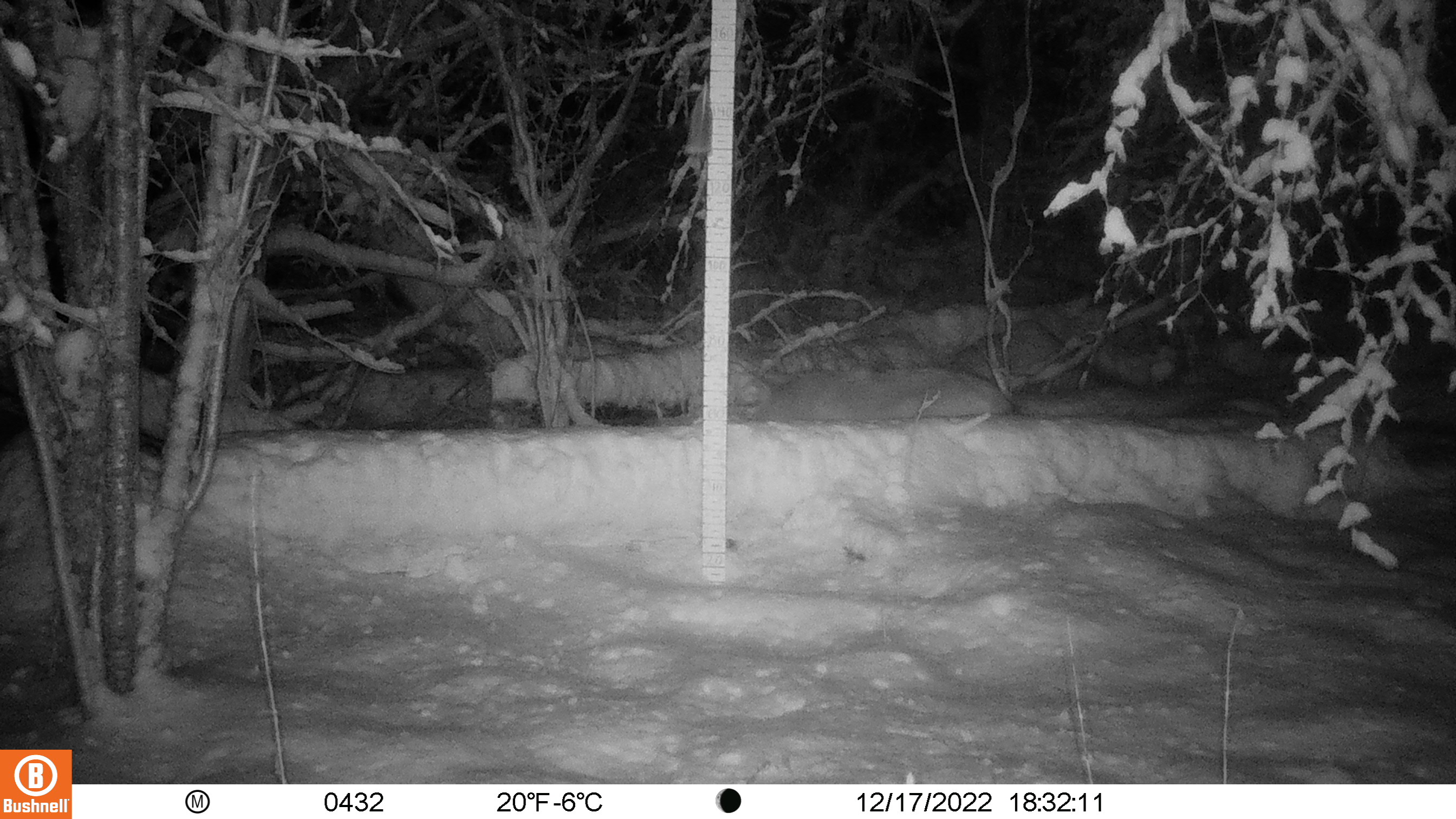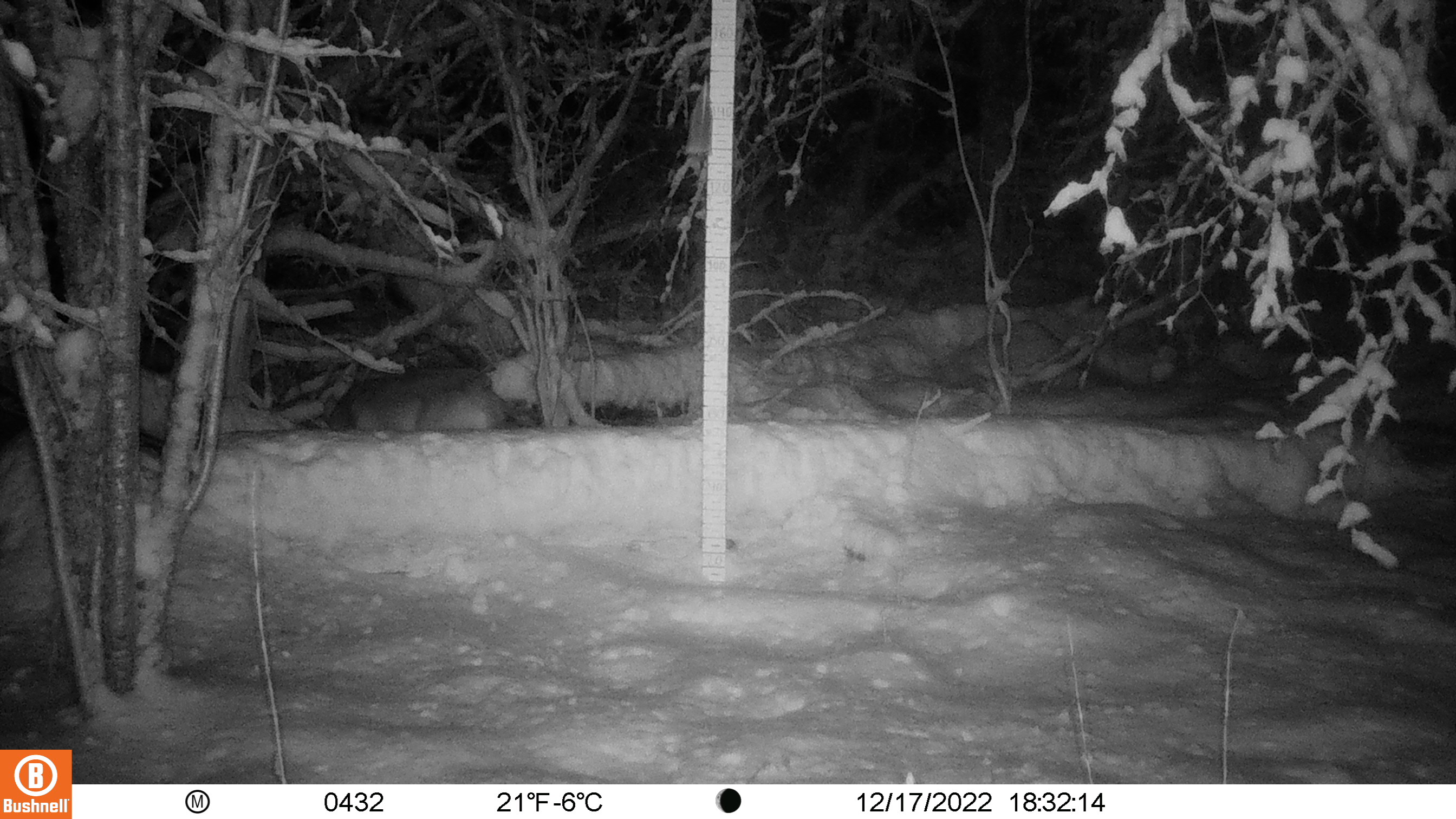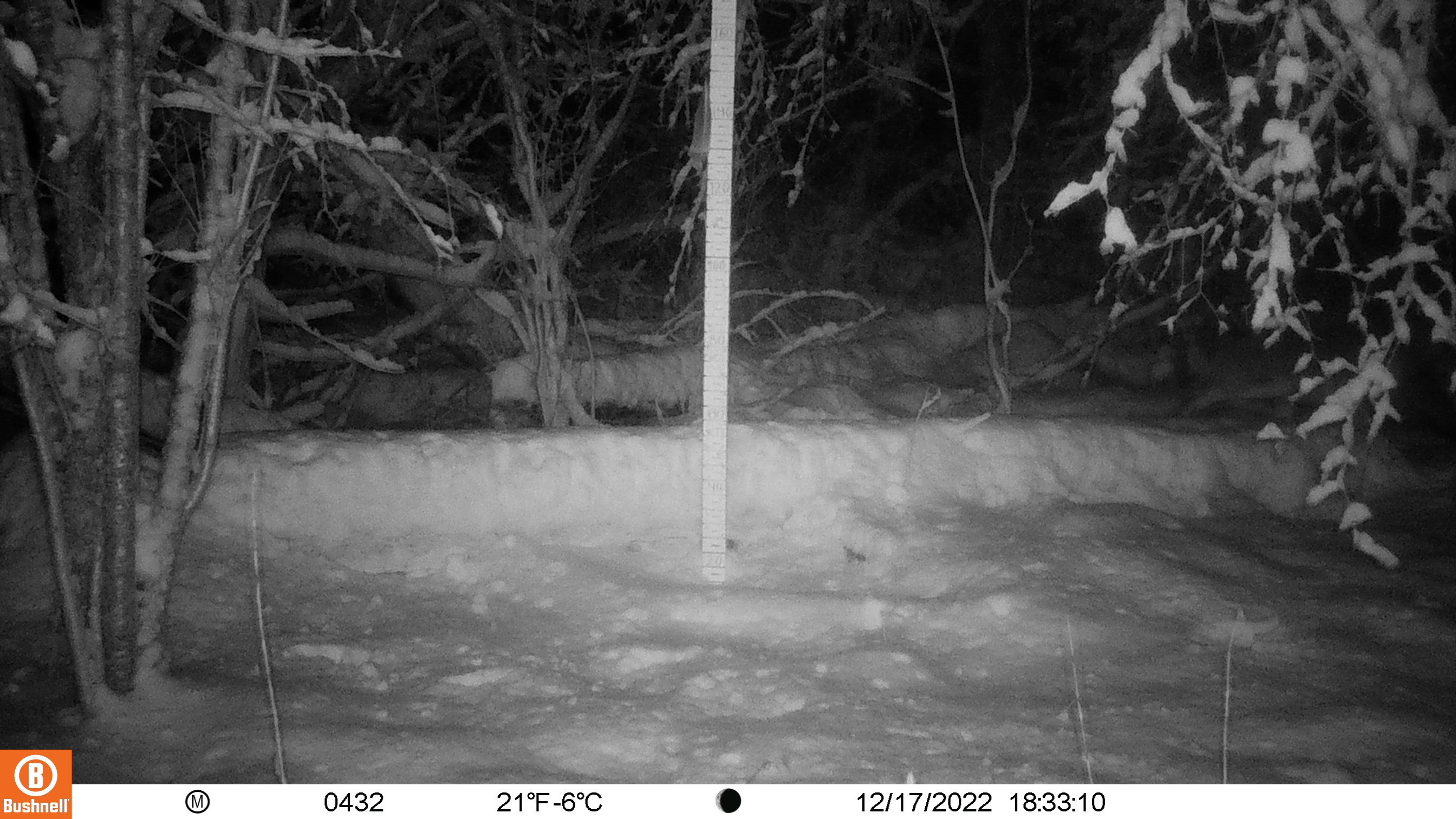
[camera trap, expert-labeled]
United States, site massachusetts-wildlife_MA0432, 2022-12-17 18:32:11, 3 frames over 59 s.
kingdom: Animalia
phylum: Chordata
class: Mammalia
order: Artiodactyla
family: Cervidae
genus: Odocoileus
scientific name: Odocoileus virginianus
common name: white-tailed deer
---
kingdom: Animalia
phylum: Chordata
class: Mammalia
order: Carnivora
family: Canidae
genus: Canis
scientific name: Canis latrans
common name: coyote